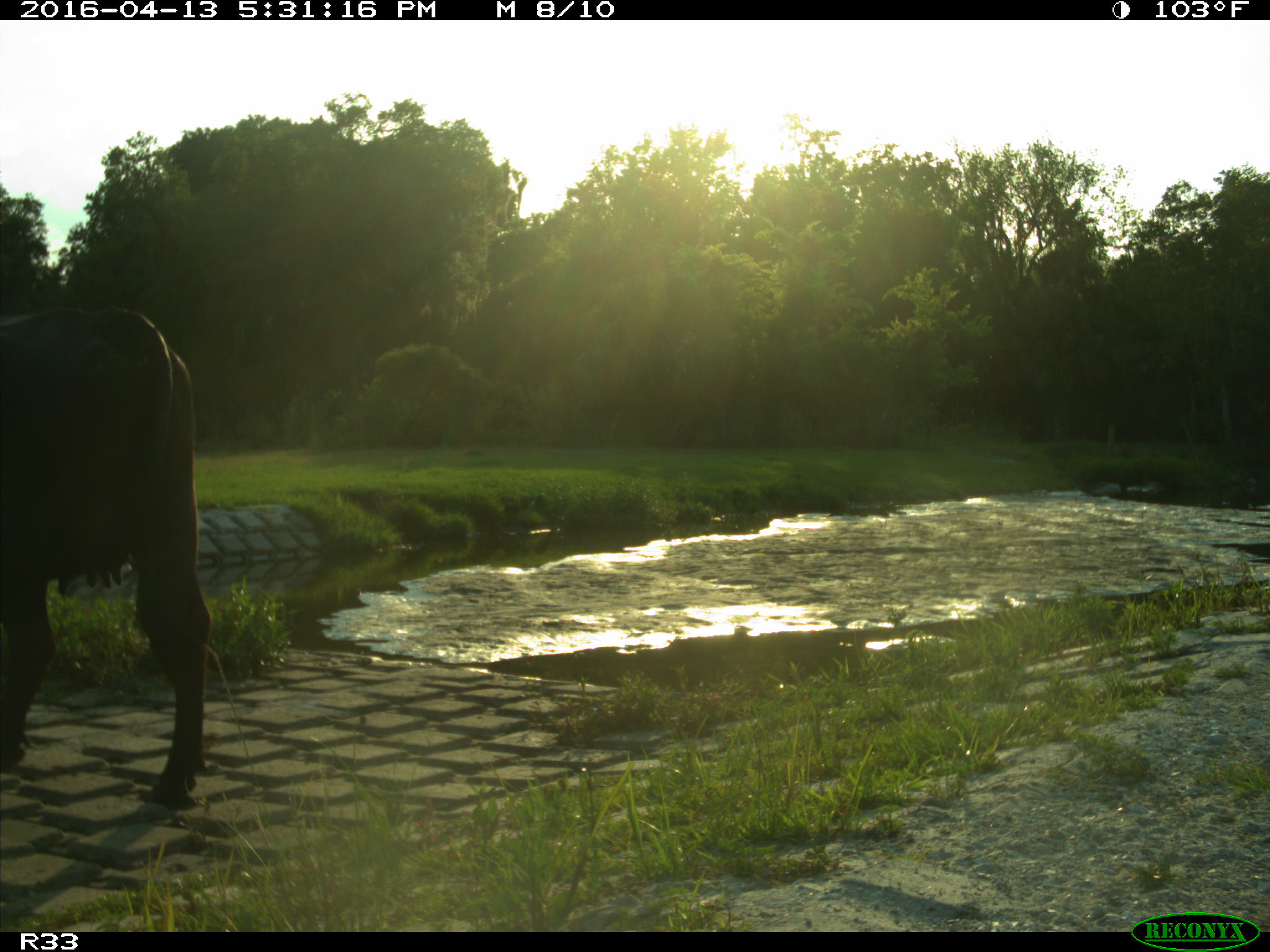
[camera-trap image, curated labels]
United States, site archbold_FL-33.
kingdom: Animalia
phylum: Chordata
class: Mammalia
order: Artiodactyla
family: Bovidae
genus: Bos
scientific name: Bos taurus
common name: domestic cow